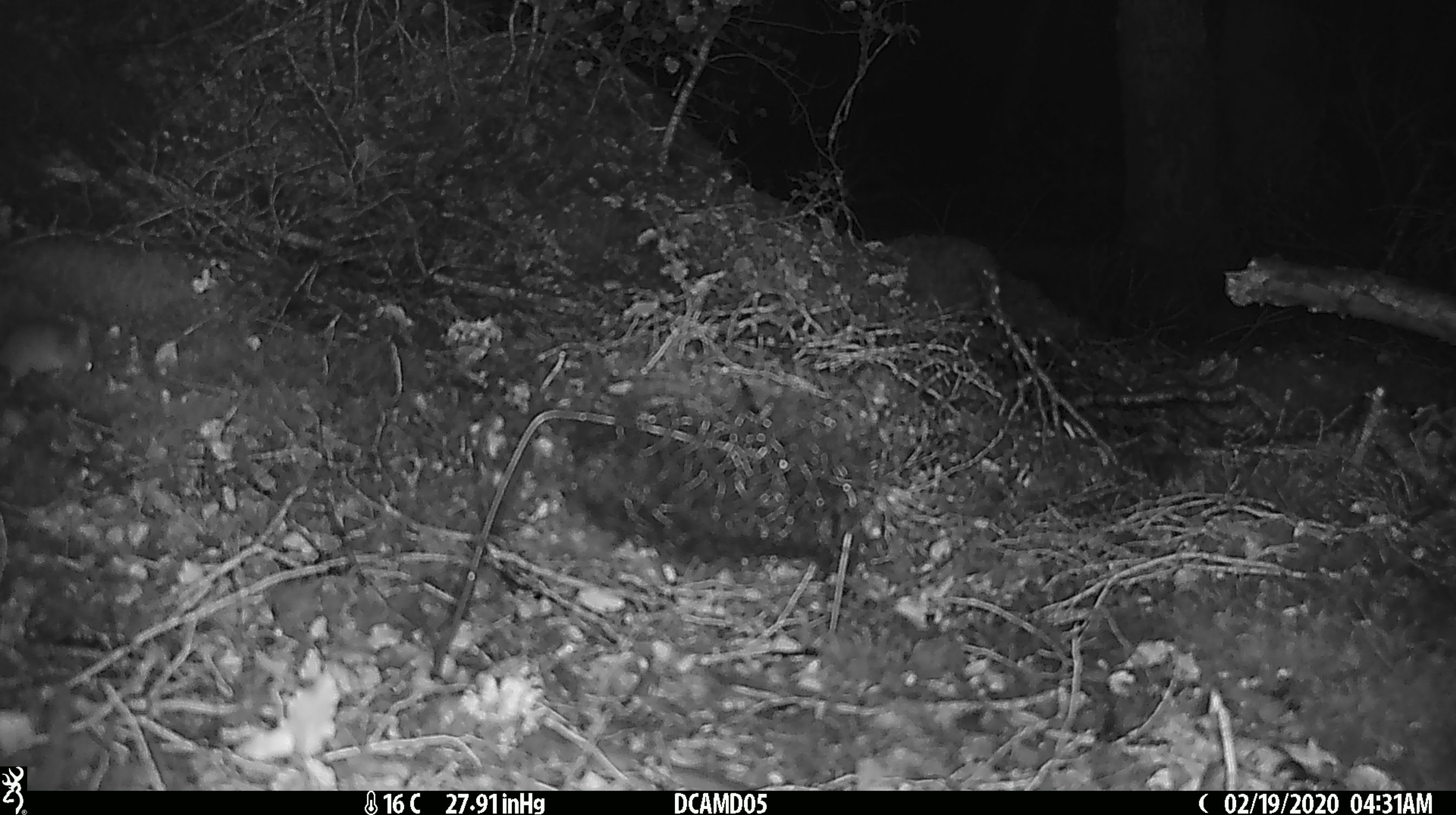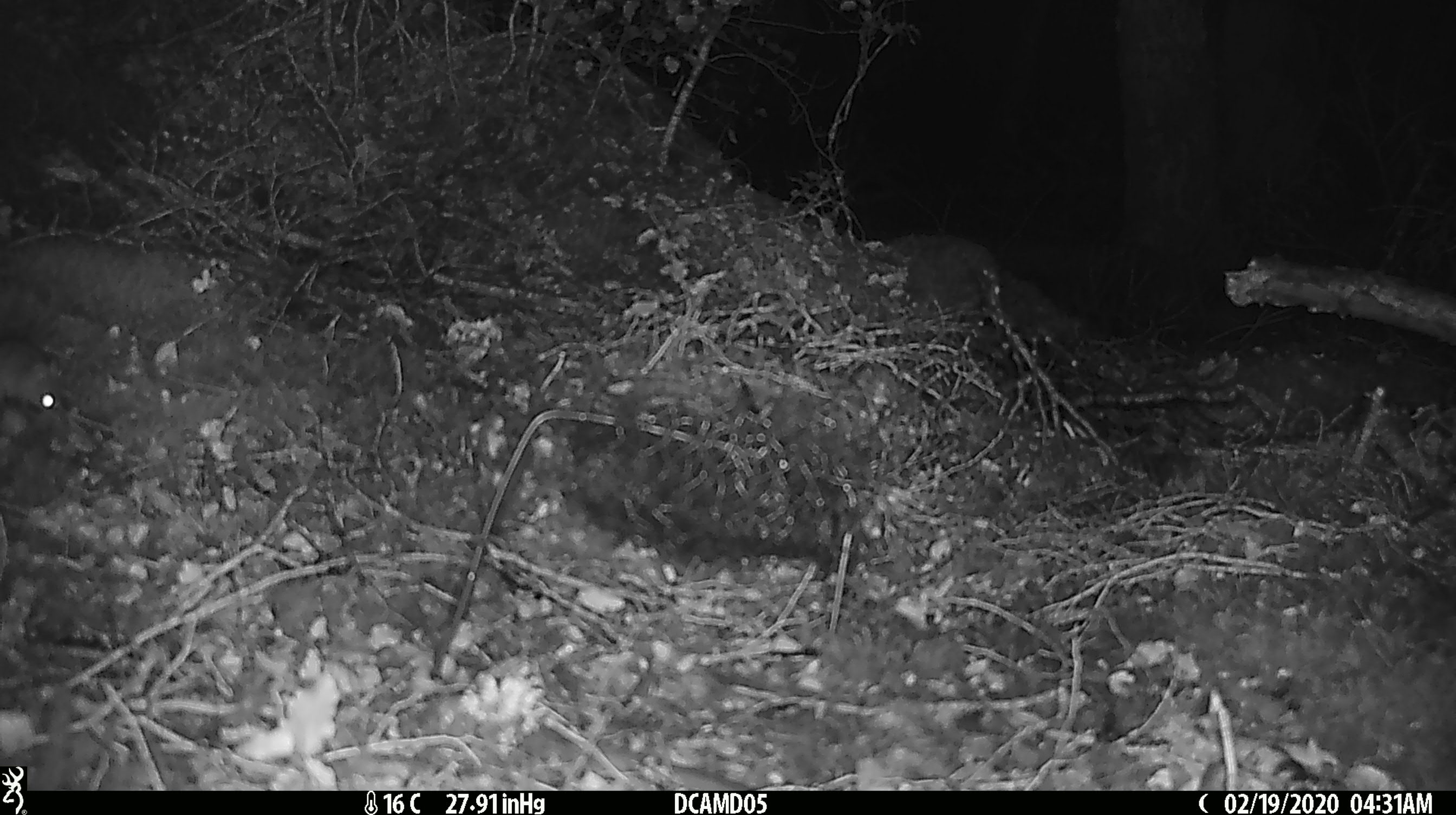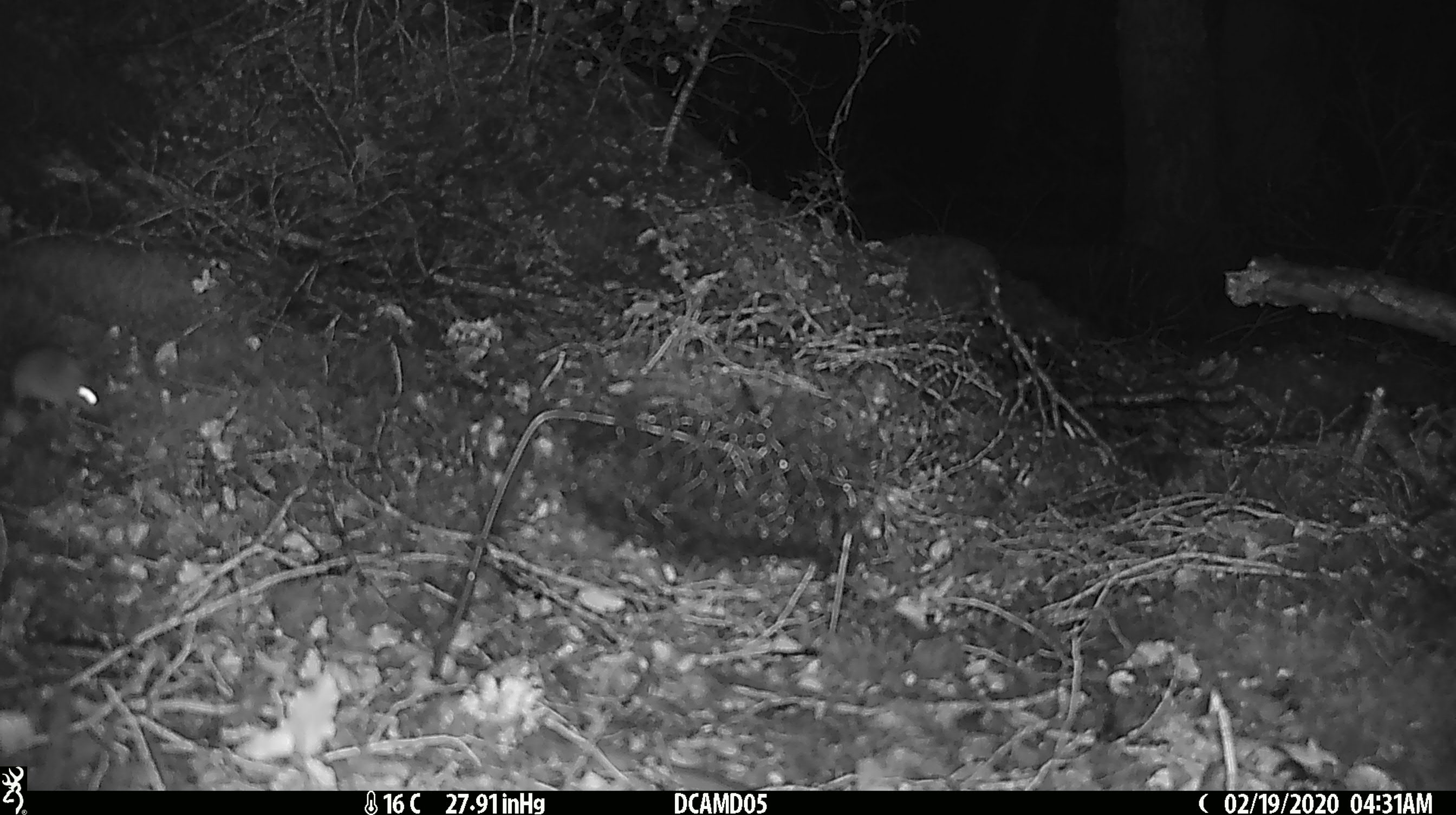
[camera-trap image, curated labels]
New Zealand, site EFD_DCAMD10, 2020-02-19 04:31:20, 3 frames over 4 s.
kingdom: Animalia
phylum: Chordata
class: Mammalia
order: Rodentia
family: Muridae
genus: Mus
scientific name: Mus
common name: mouse